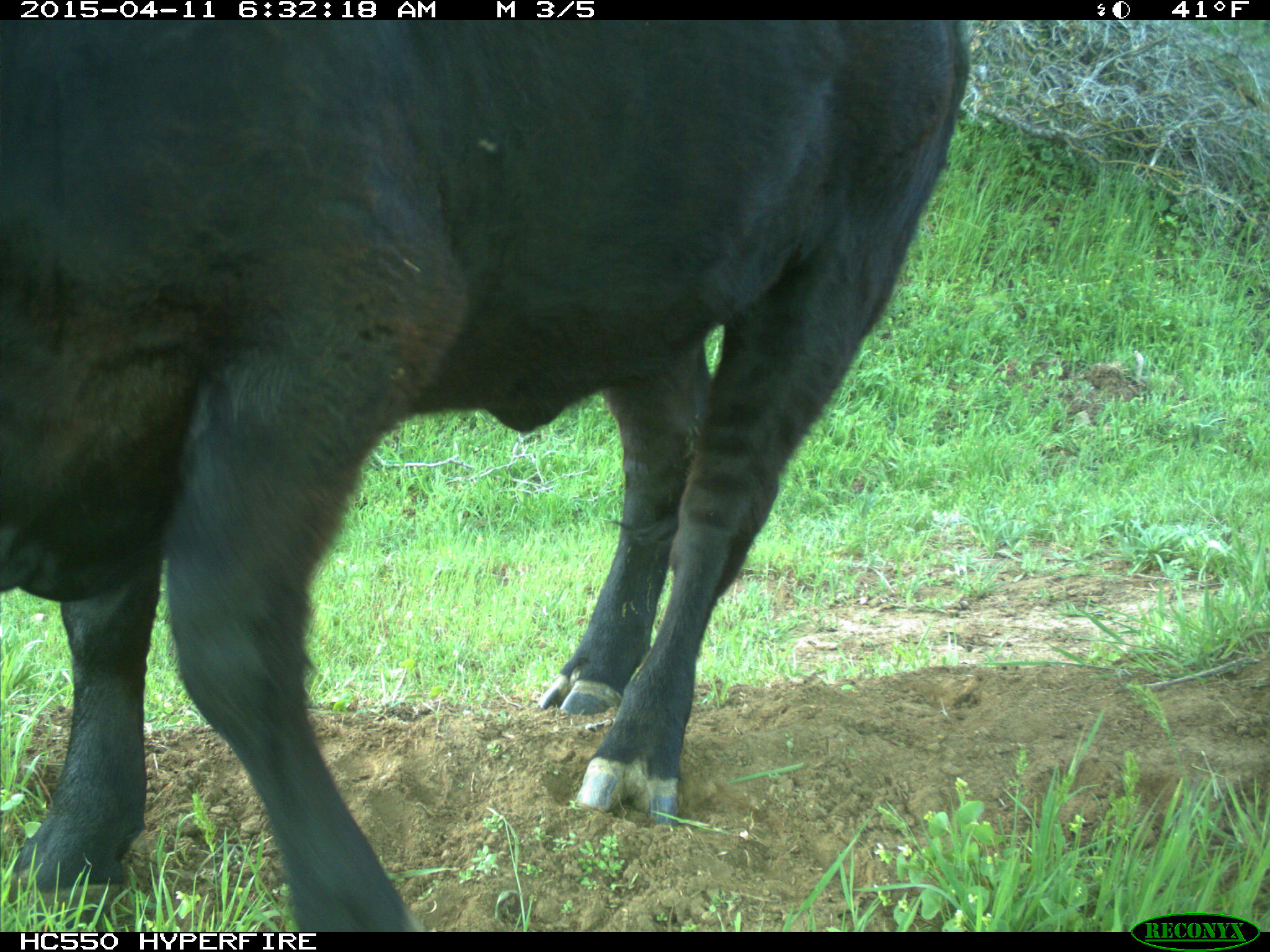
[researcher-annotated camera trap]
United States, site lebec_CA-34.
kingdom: Animalia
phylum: Chordata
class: Mammalia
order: Artiodactyla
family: Bovidae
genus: Bos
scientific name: Bos taurus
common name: domestic cow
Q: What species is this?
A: Bos taurus (domestic cow).